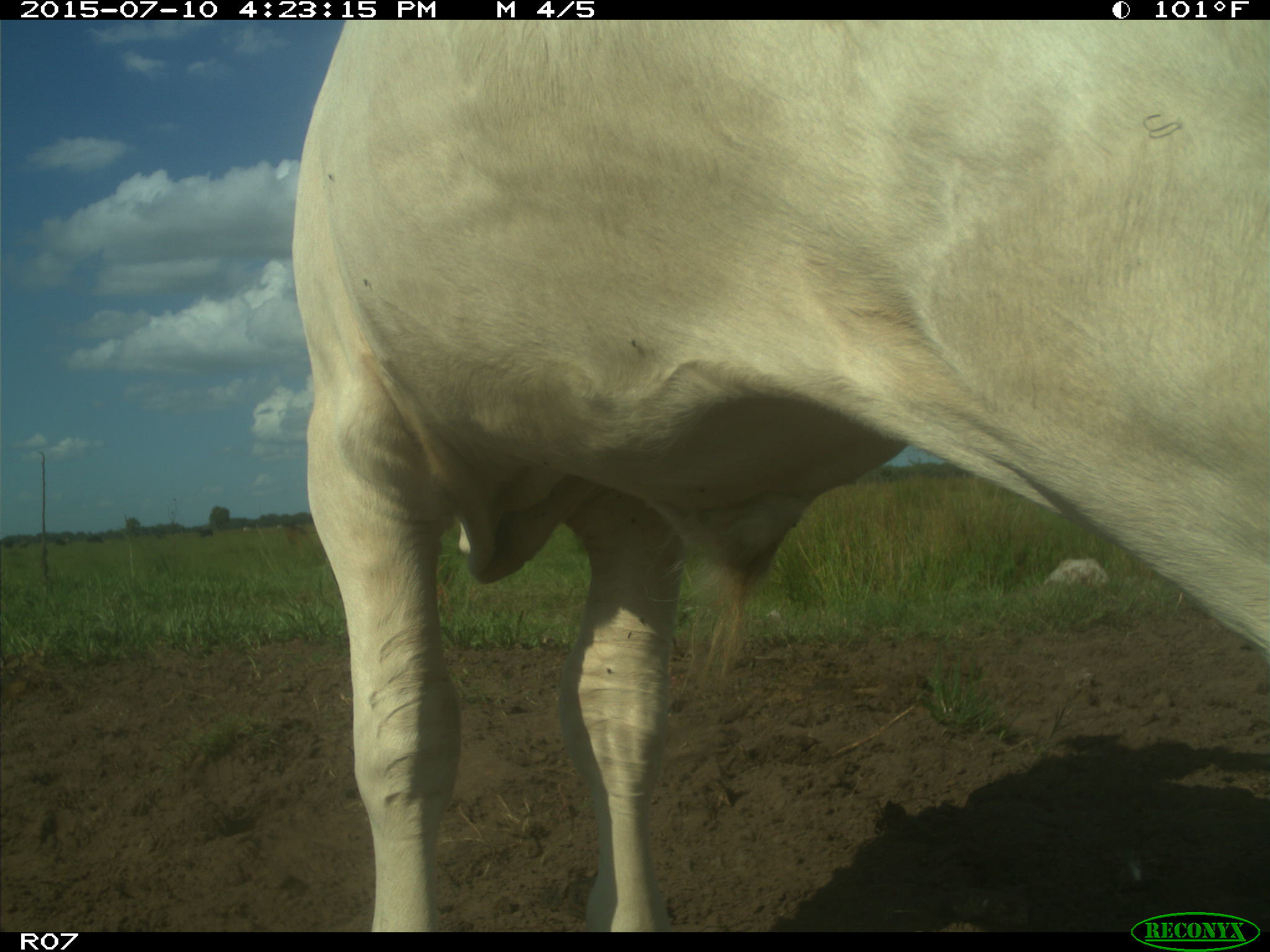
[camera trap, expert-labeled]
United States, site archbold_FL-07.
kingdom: Animalia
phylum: Chordata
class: Mammalia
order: Artiodactyla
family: Bovidae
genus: Bos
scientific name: Bos taurus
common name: domestic cow